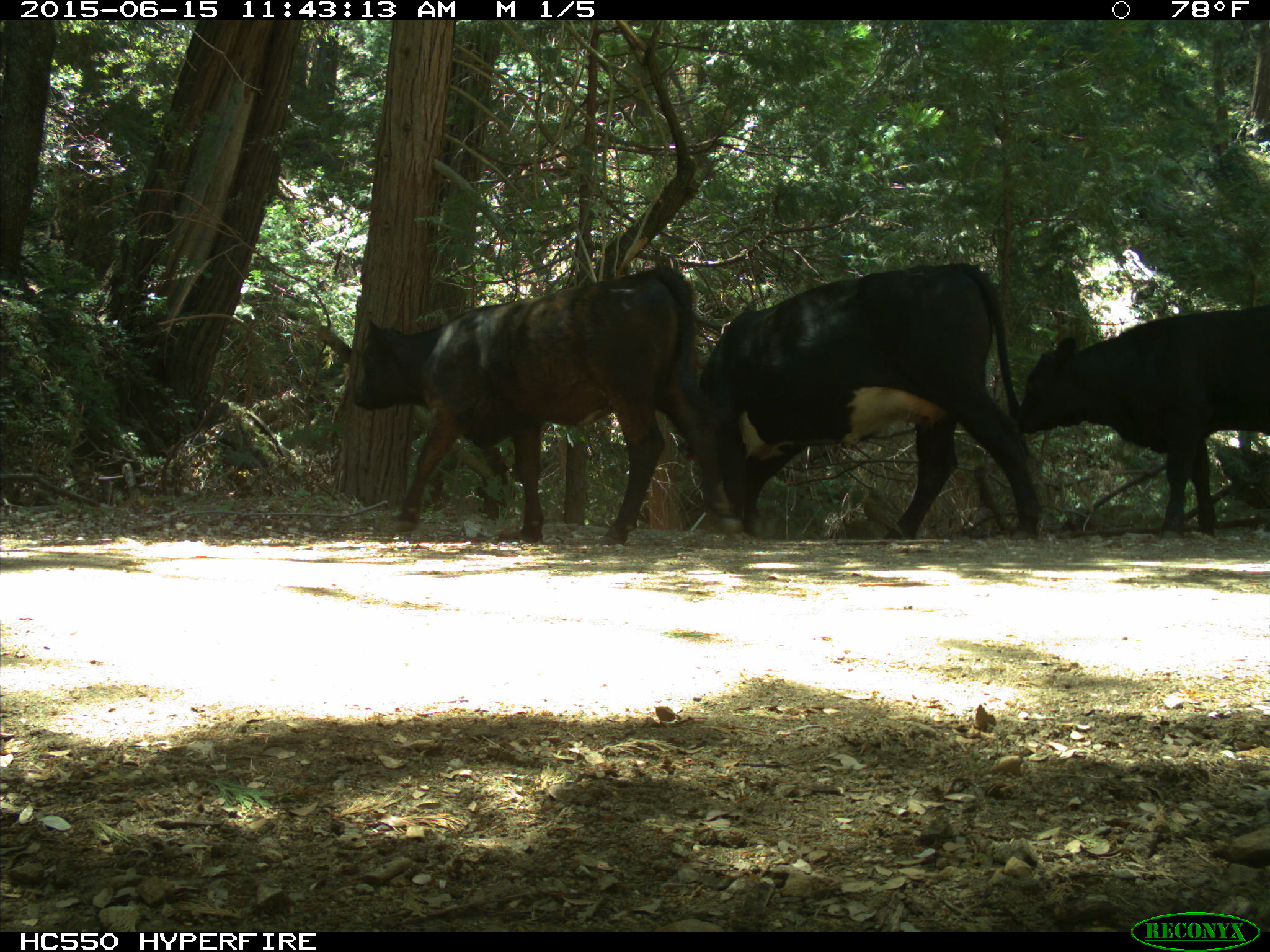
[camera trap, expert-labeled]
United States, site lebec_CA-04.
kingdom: Animalia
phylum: Chordata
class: Mammalia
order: Artiodactyla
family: Bovidae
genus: Bos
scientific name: Bos taurus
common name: domestic cow